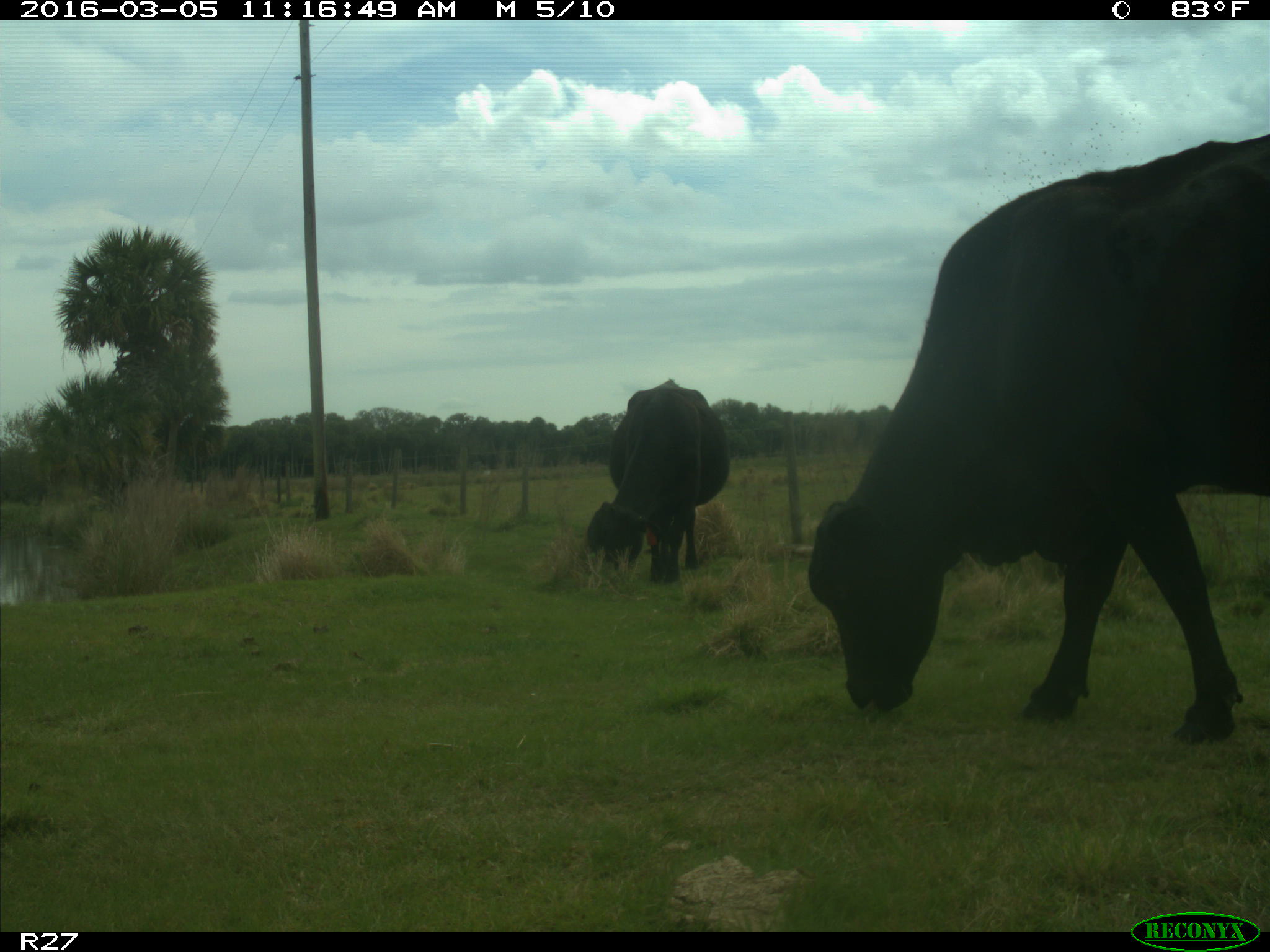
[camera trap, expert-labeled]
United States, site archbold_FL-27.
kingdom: Animalia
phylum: Chordata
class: Mammalia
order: Artiodactyla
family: Bovidae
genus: Bos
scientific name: Bos taurus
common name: domestic cow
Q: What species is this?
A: Bos taurus (domestic cow).